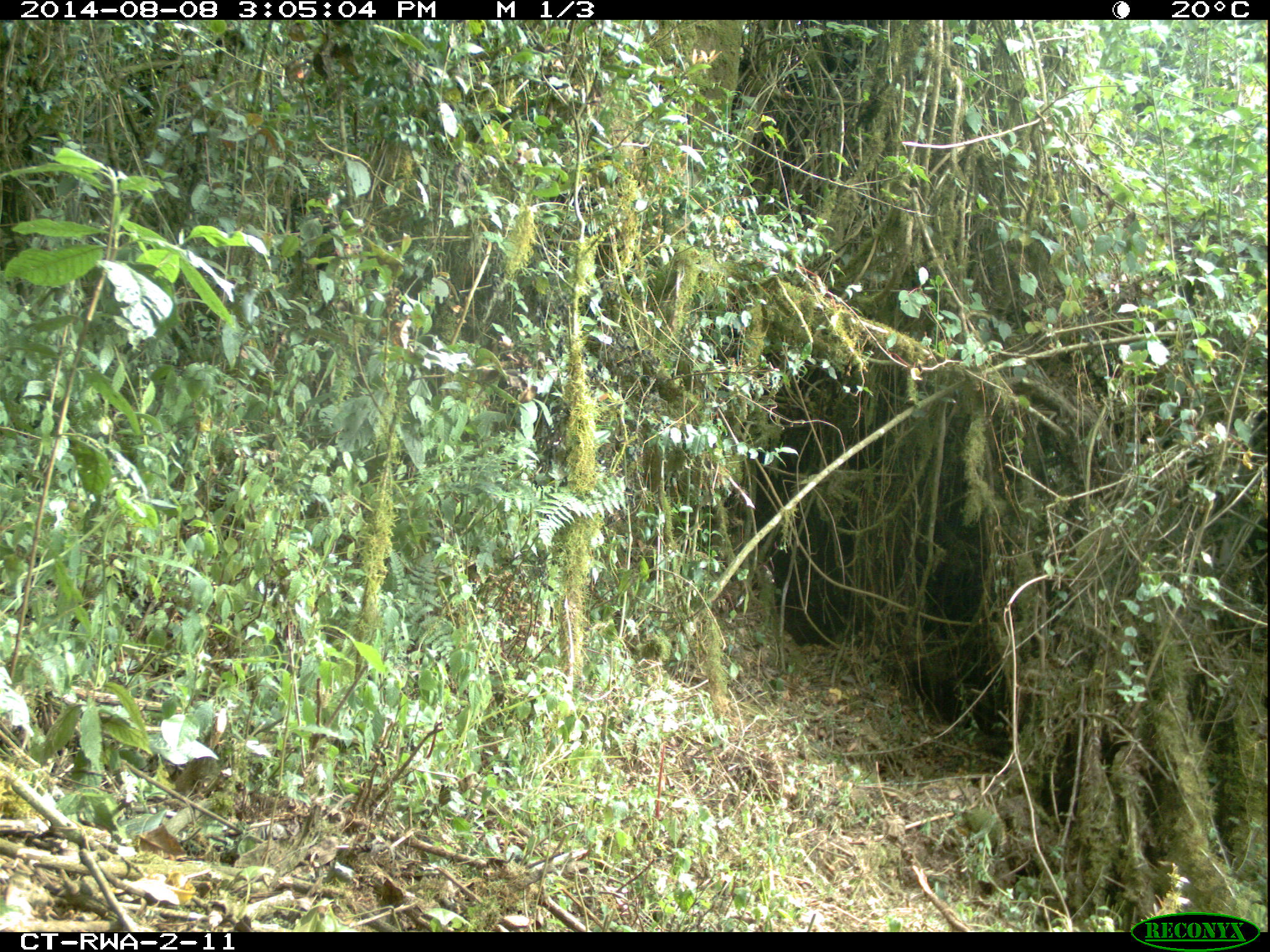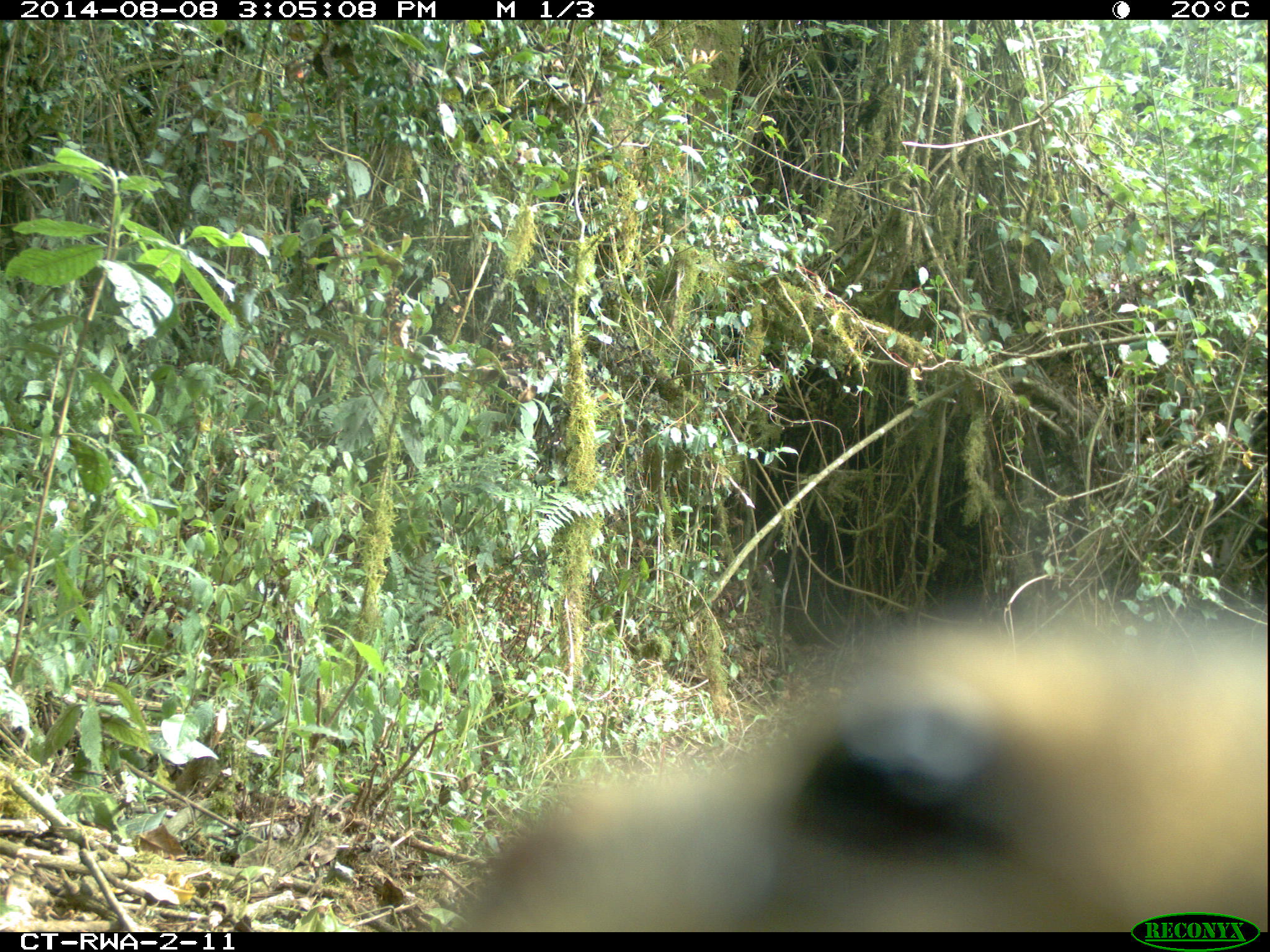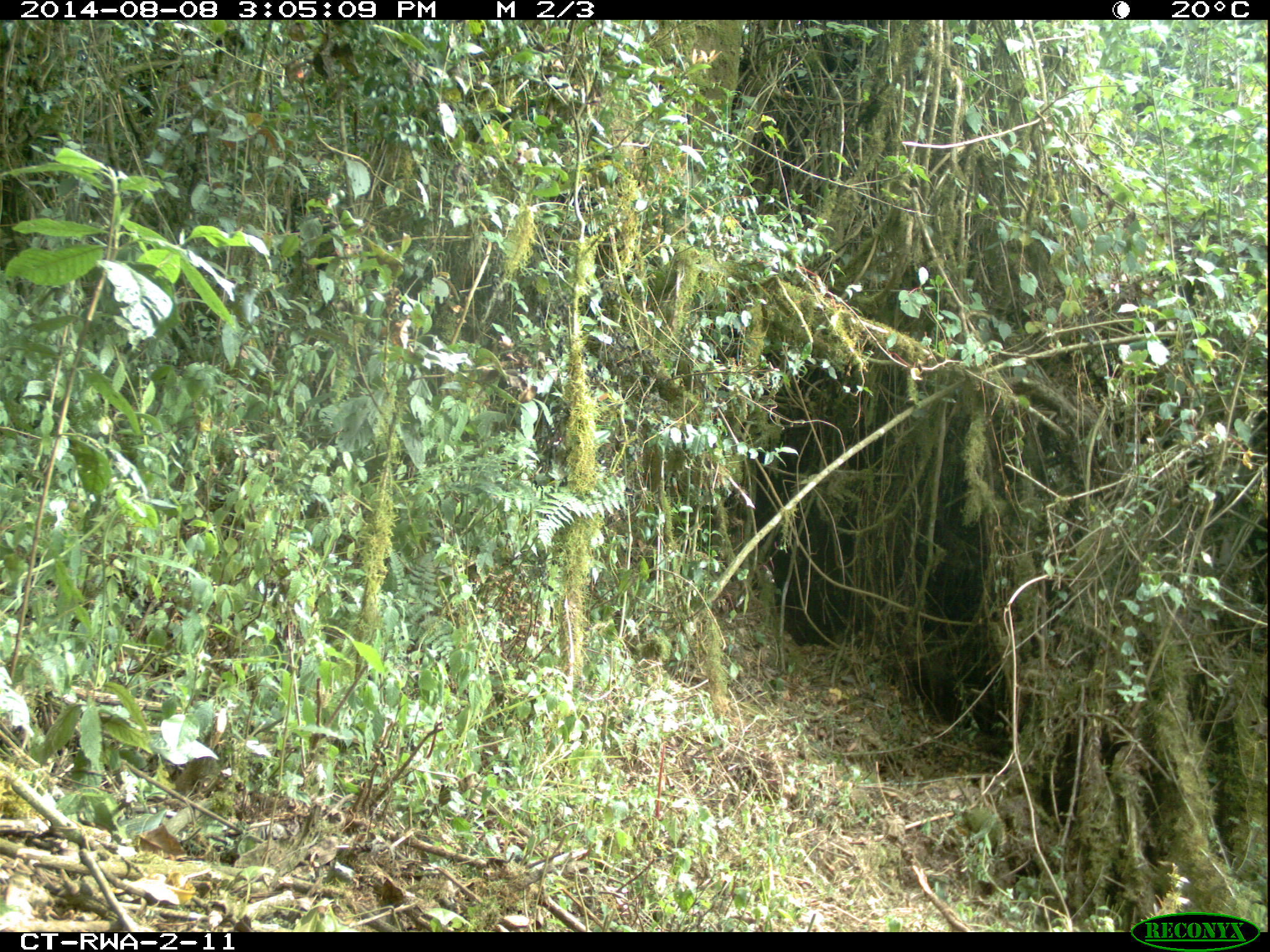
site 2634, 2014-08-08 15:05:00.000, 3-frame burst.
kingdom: Animalia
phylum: Chordata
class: Mammalia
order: Artiodactyla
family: Bovidae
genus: Cephalophus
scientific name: Cephalophus nigrifrons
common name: black-fronted duiker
Cephalophus nigrifrons (black-fronted duiker), count 1.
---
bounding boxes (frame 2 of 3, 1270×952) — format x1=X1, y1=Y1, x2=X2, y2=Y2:
cephalophus nigrifrons: x1=422, y1=575, x2=1270, y2=931